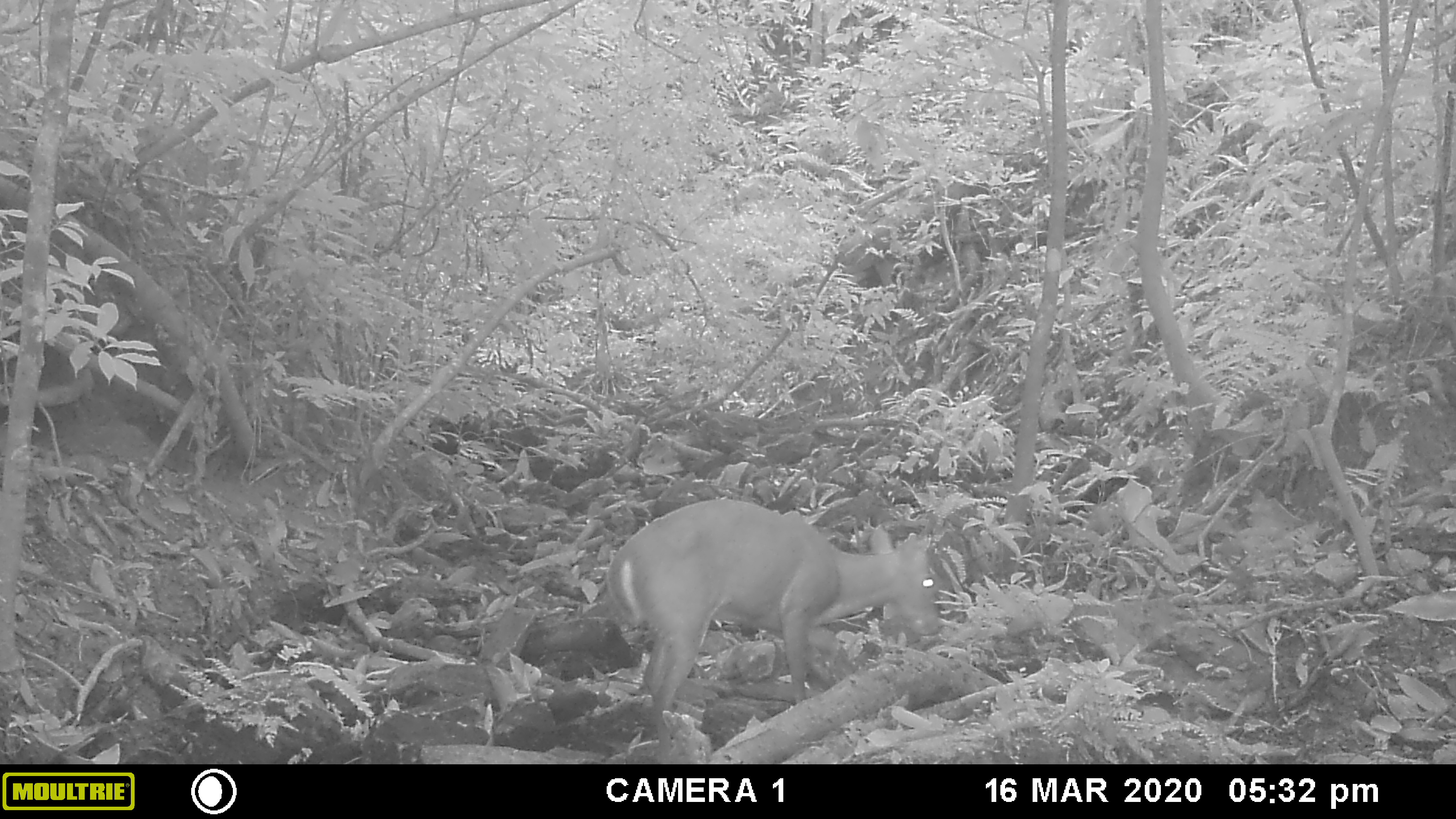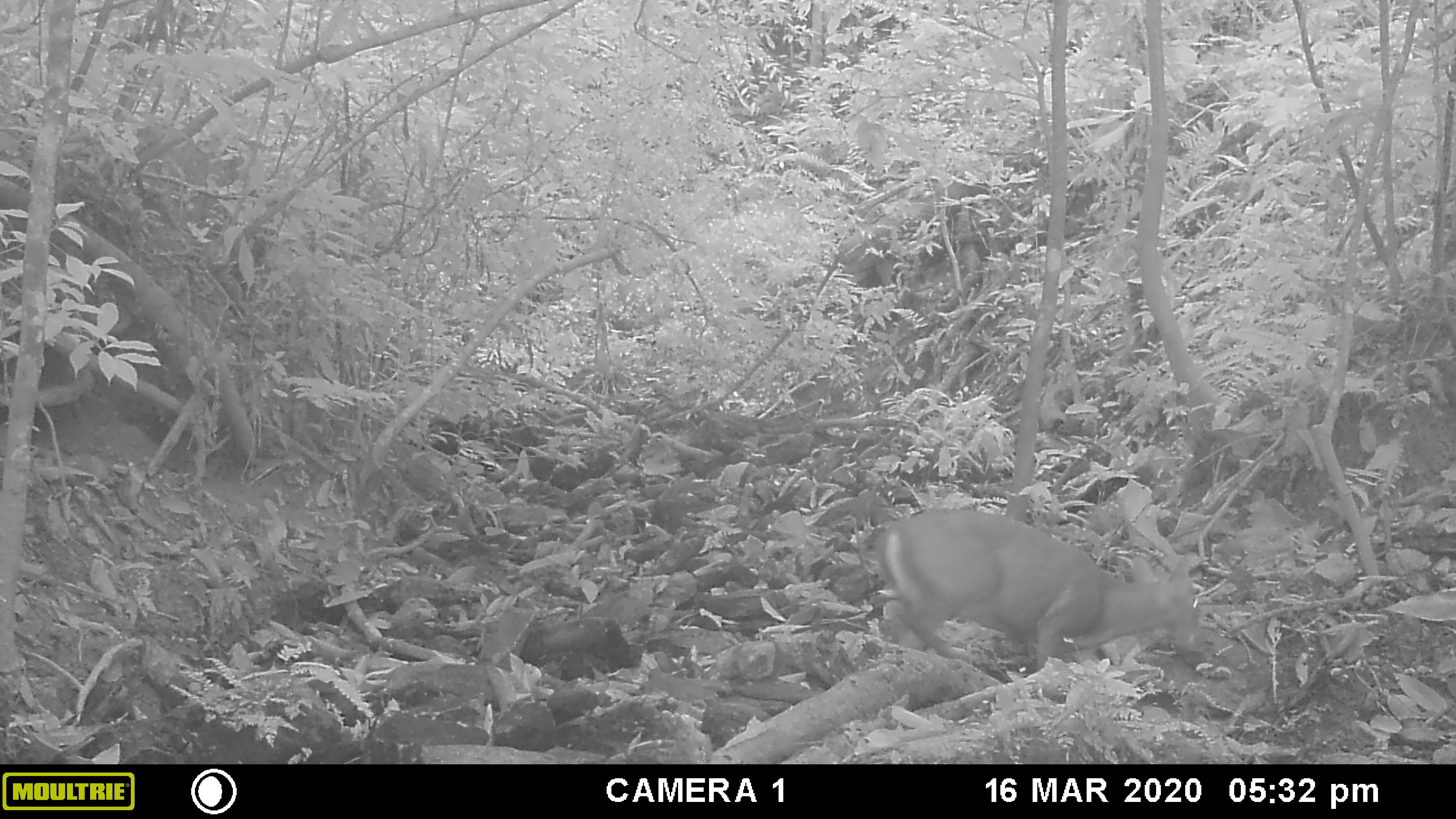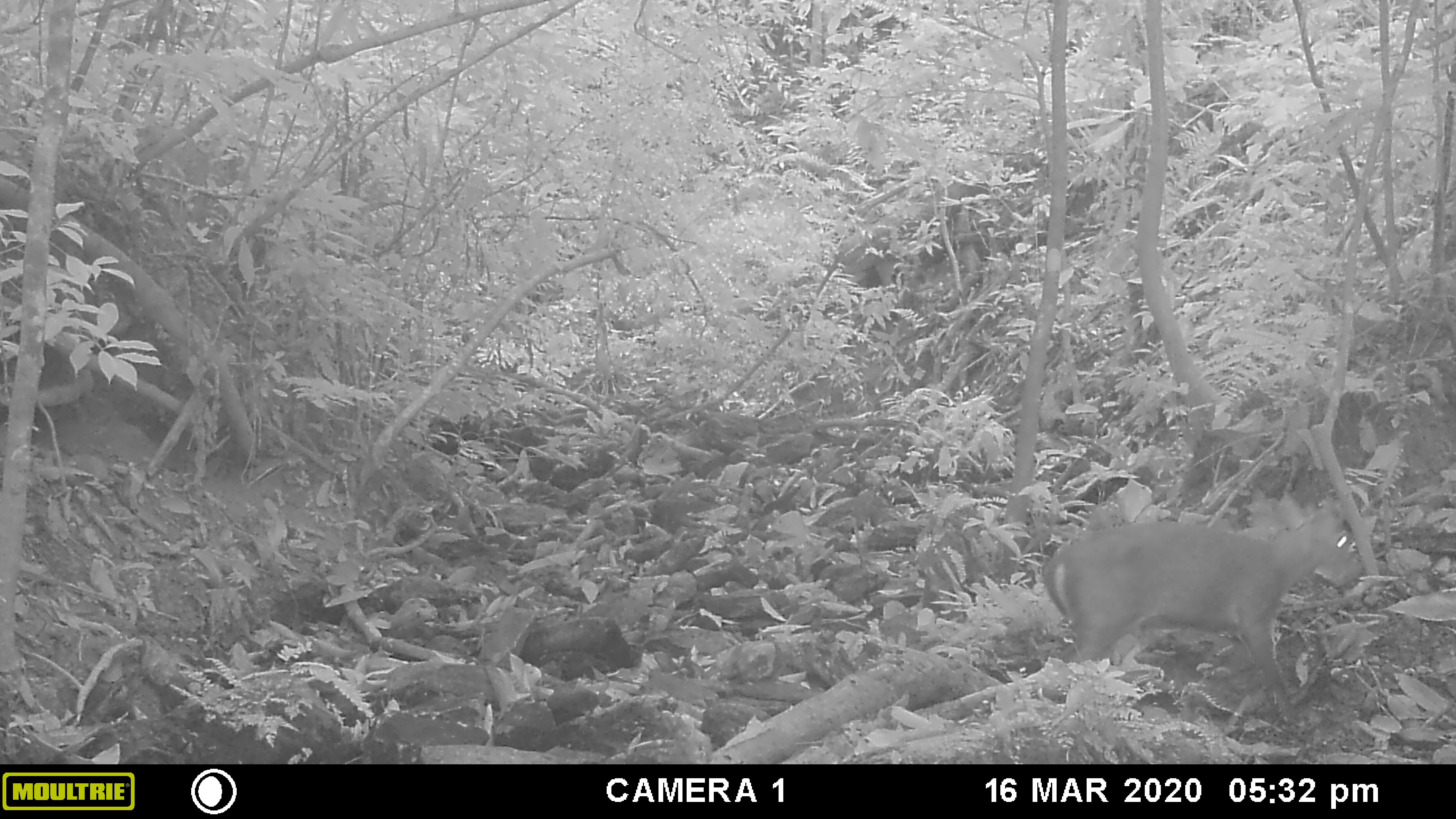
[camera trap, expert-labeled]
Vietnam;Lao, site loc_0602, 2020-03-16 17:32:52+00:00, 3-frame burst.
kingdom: Animalia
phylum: Chordata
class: Mammalia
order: Artiodactyla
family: Cervidae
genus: Muntiacus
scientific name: Muntiacus rooseveltorum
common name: roosevelt's muntjac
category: roosevelts muntjac group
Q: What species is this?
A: Roosevelts muntjac group (roosevelt's muntjac) (Muntiacus rooseveltorum).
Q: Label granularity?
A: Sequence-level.